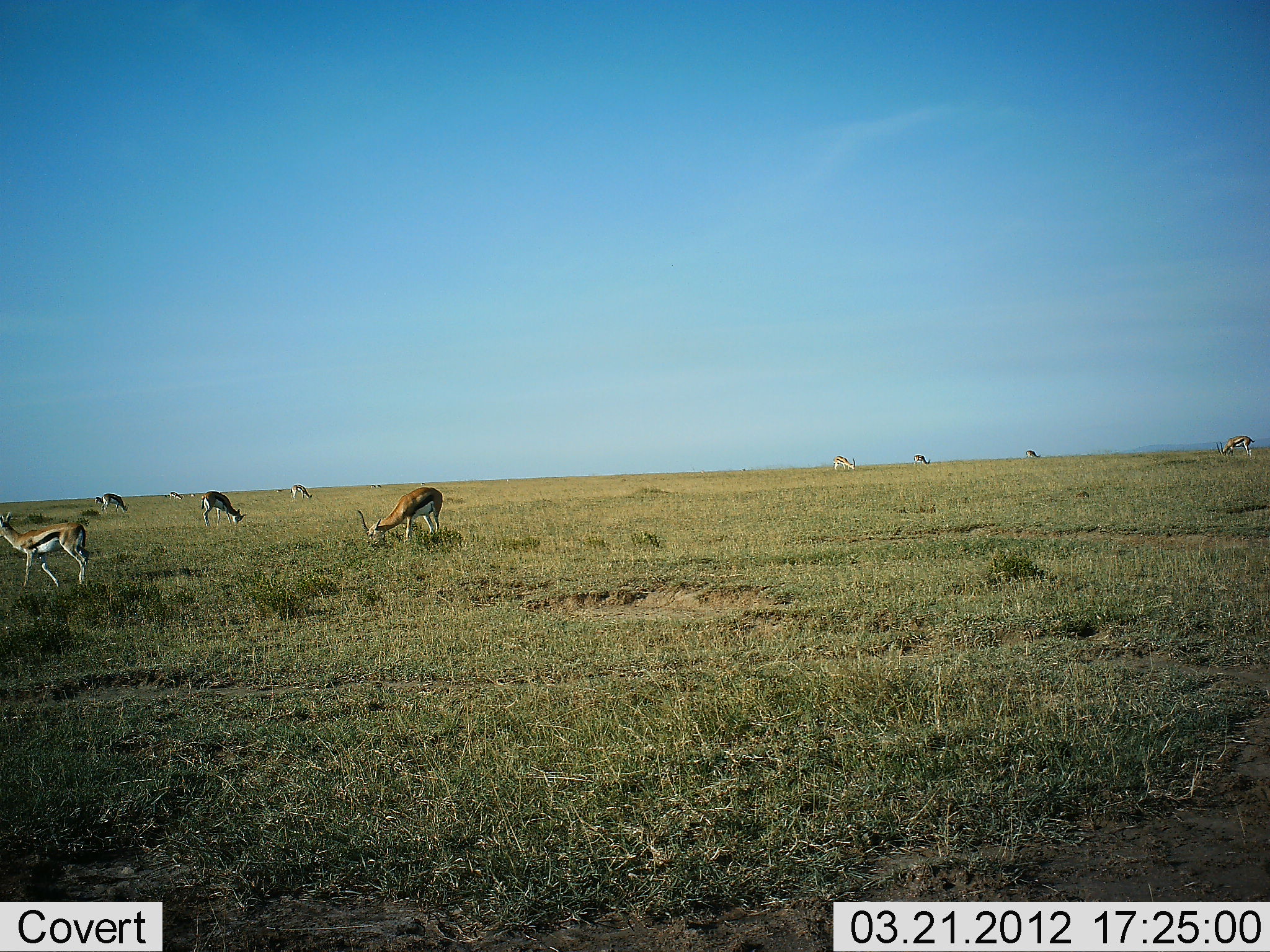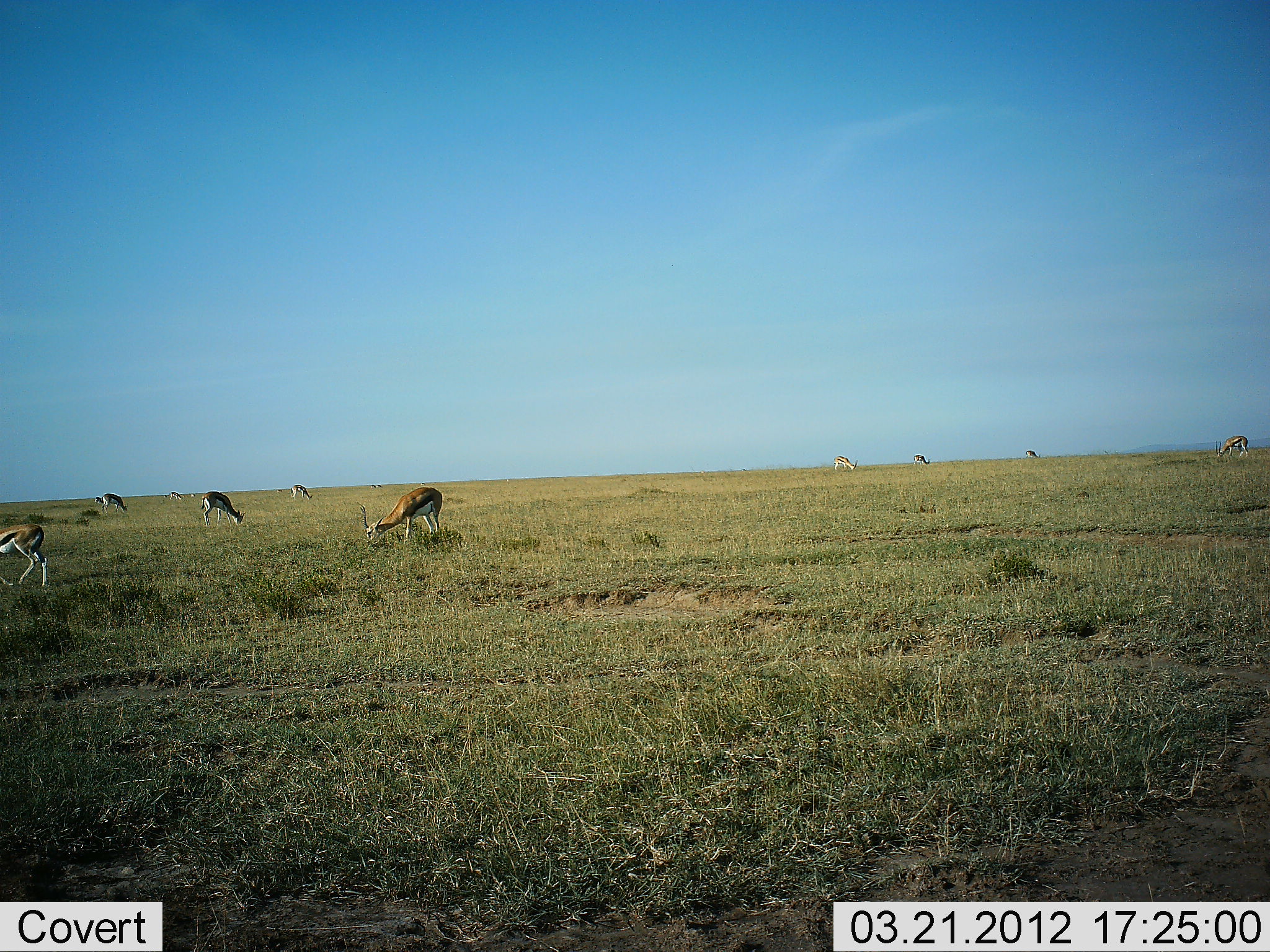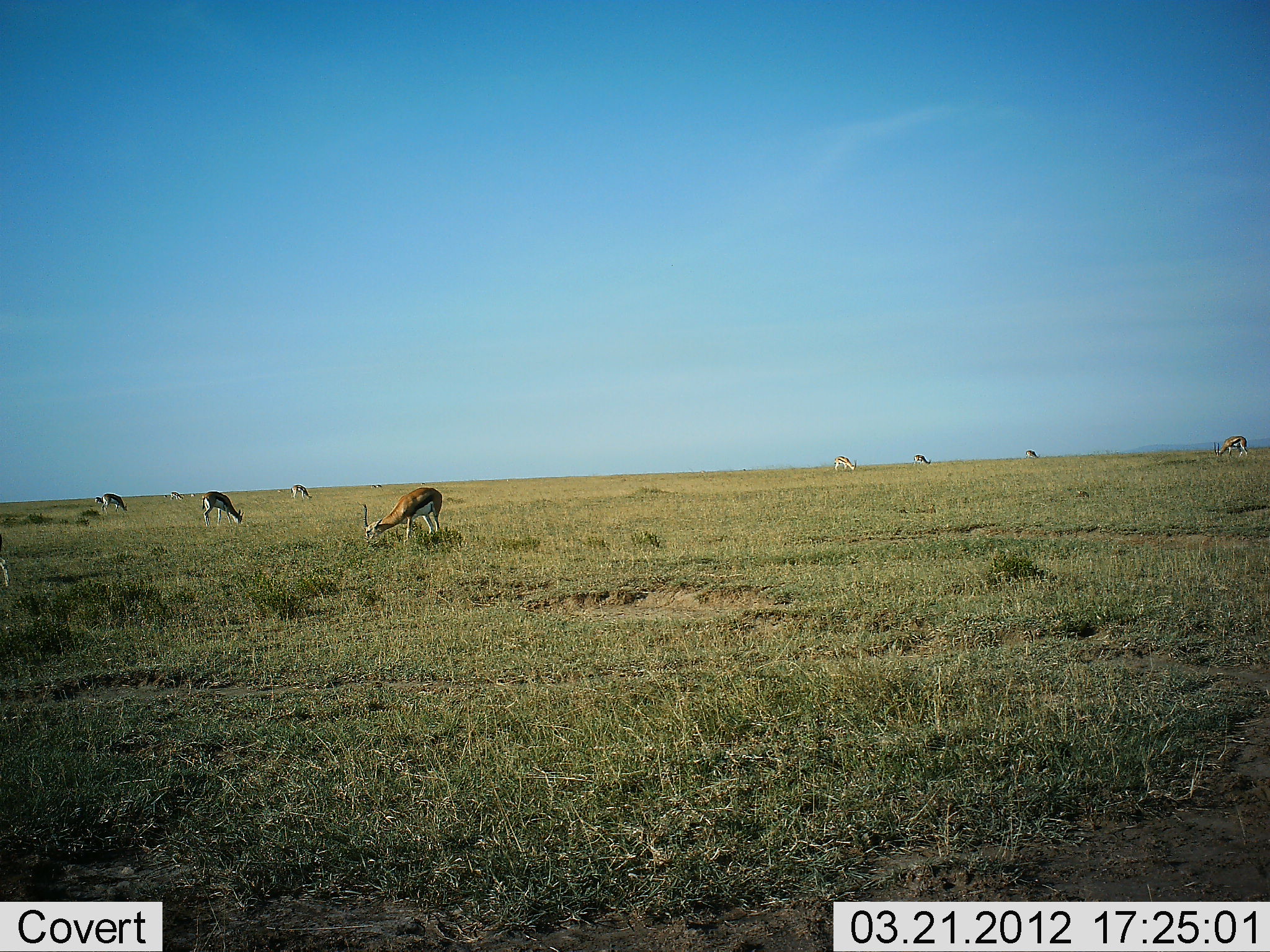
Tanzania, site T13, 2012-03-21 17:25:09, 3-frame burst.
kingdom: Animalia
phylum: Chordata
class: Mammalia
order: Artiodactyla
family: Bovidae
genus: Eudorcas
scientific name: Eudorcas thomsonii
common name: thomson's gazelle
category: gazellethomsons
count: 10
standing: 19%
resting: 0%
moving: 38%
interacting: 0%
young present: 0%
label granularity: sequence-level